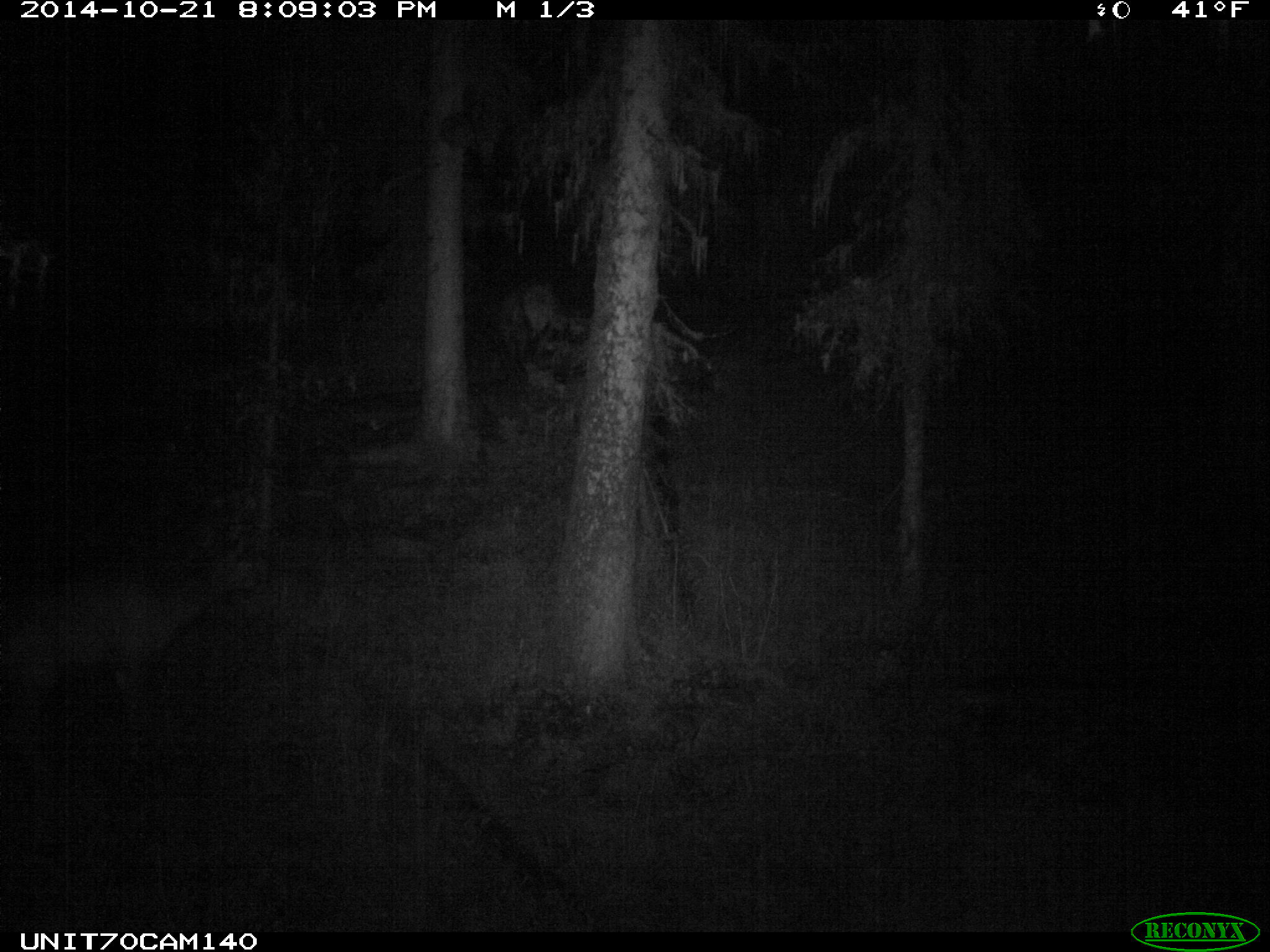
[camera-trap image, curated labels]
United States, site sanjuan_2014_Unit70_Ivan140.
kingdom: Animalia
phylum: Chordata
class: Mammalia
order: Artiodactyla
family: Cervidae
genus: Cervus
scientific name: Cervus elaphus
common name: red deer